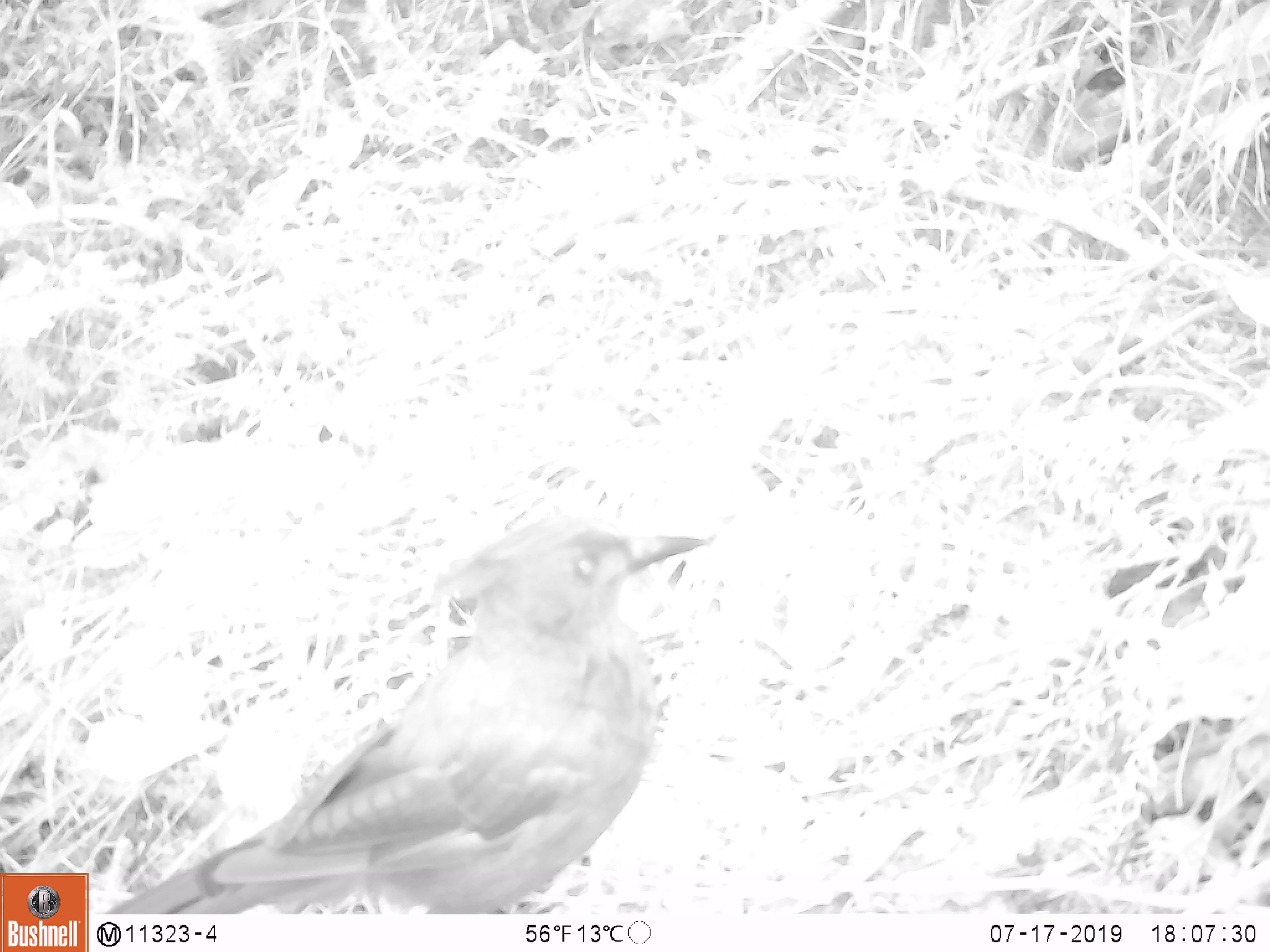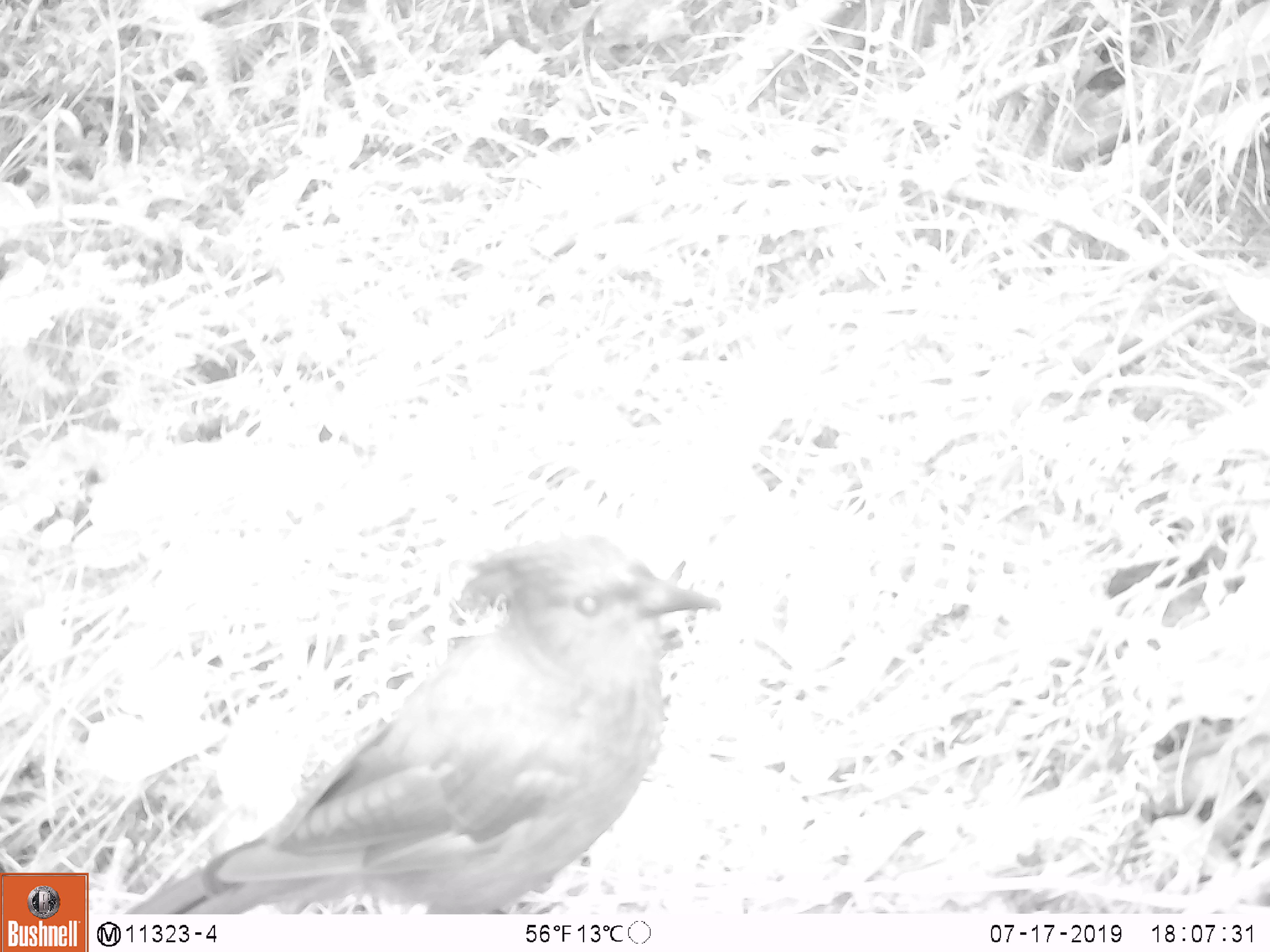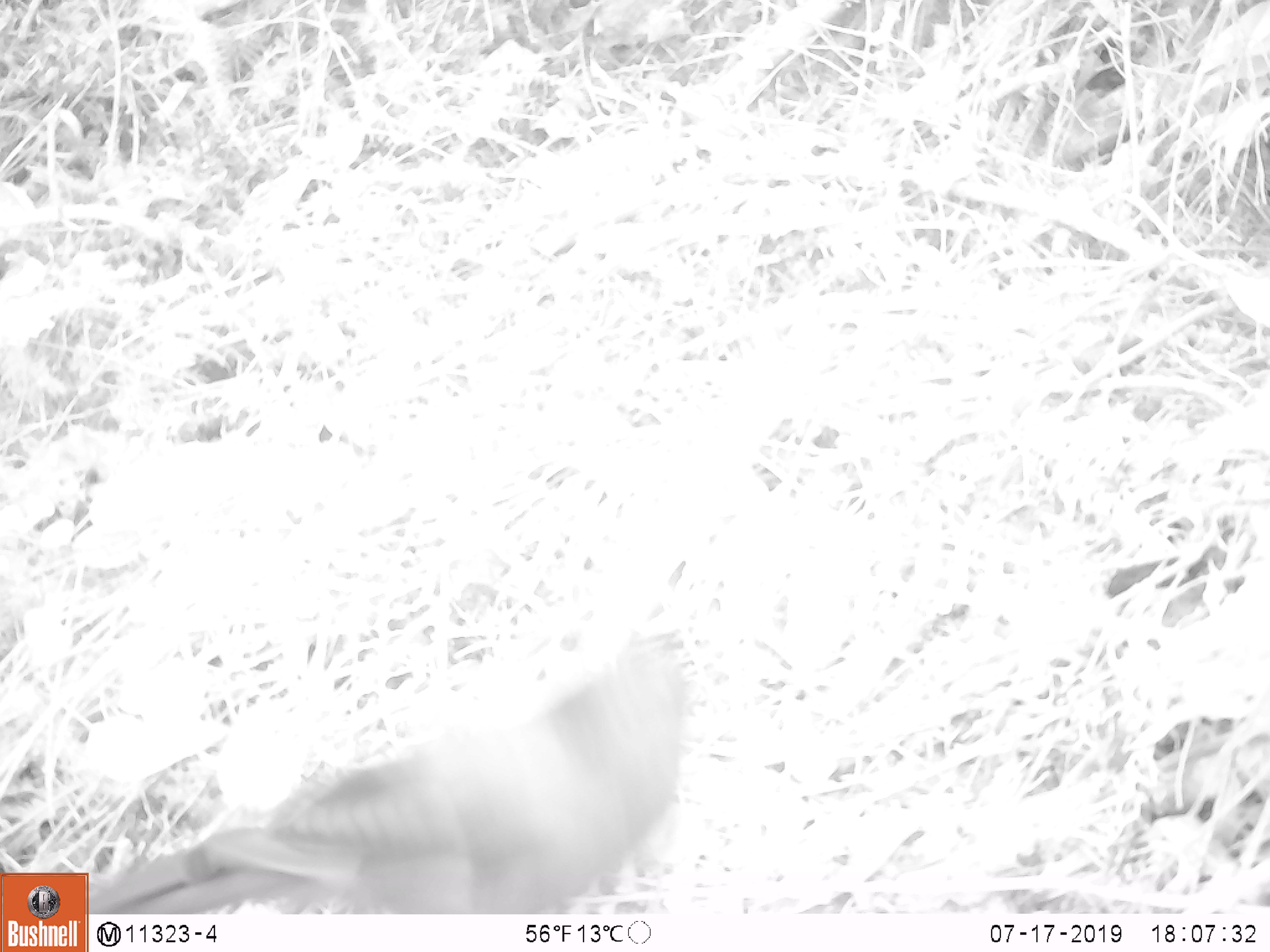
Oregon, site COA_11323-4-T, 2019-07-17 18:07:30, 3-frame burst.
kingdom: Animalia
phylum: Chordata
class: Aves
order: Passeriformes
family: Corvidae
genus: Cyanocitta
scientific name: Cyanocitta stelleri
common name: steller's jay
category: stellers jay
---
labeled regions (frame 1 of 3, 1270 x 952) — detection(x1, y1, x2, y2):
stellers jay: detection(126, 519, 717, 911)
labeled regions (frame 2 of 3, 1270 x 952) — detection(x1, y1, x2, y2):
stellers jay: detection(150, 533, 727, 913)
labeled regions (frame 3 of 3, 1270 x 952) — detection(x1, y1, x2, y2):
stellers jay: detection(100, 641, 701, 906)